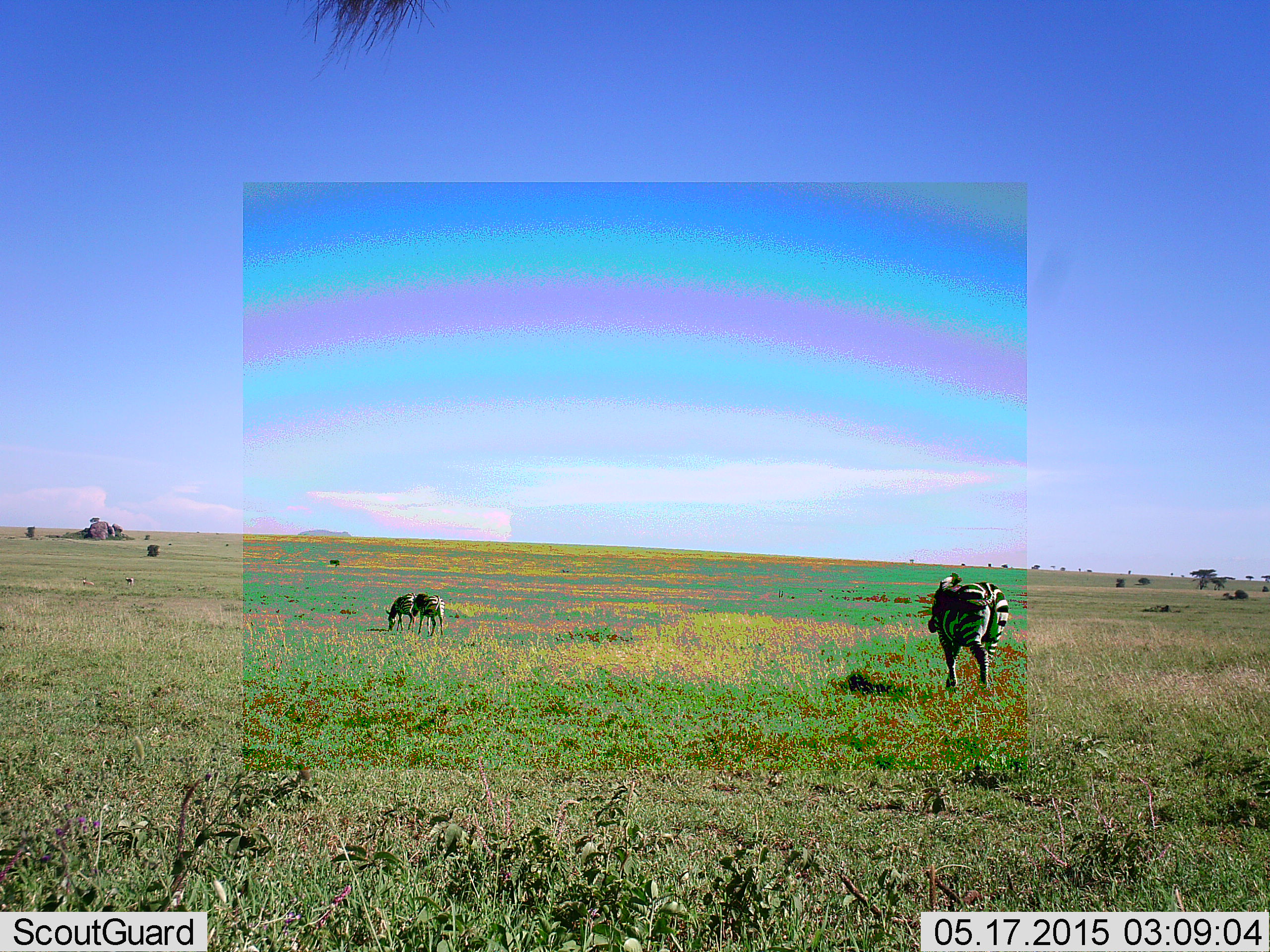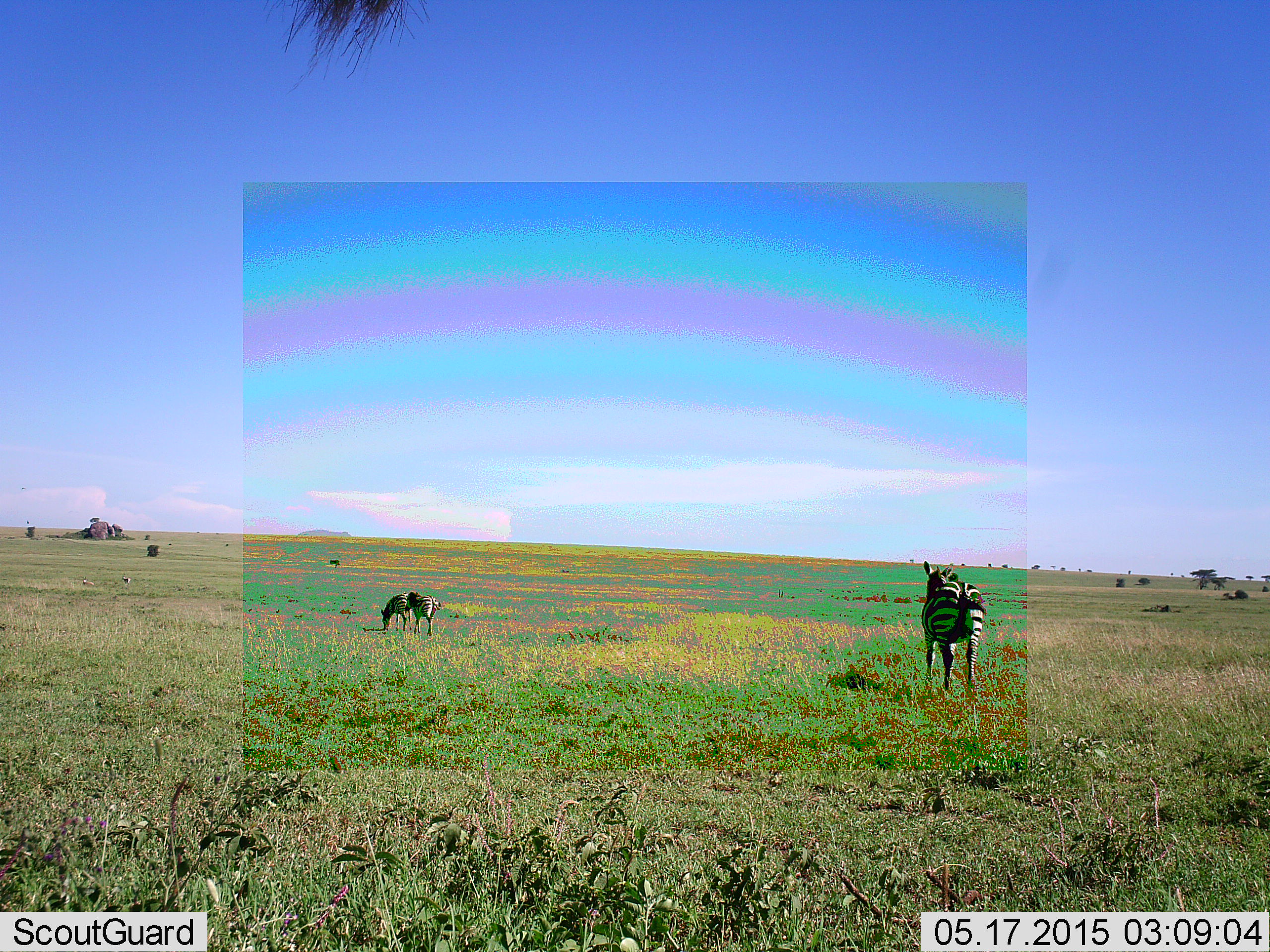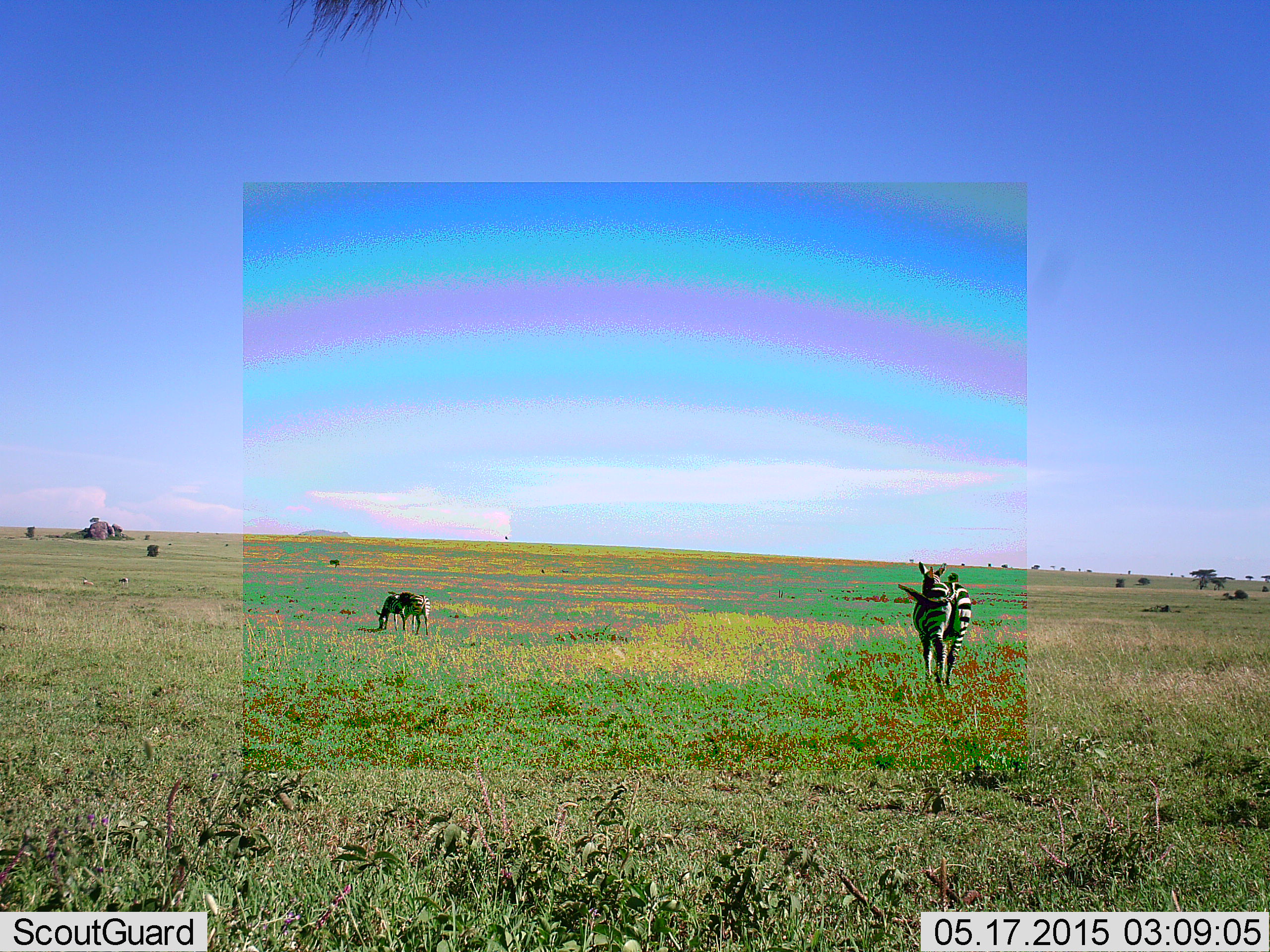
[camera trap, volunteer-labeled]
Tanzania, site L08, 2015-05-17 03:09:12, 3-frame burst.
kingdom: Animalia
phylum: Chordata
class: Mammalia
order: Perissodactyla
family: Equidae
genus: Equus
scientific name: Equus quagga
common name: plains zebra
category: zebra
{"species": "zebra (plains zebra) (Equus quagga)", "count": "3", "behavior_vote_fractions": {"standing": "10%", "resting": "0%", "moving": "90%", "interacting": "0%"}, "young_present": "0%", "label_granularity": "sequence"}